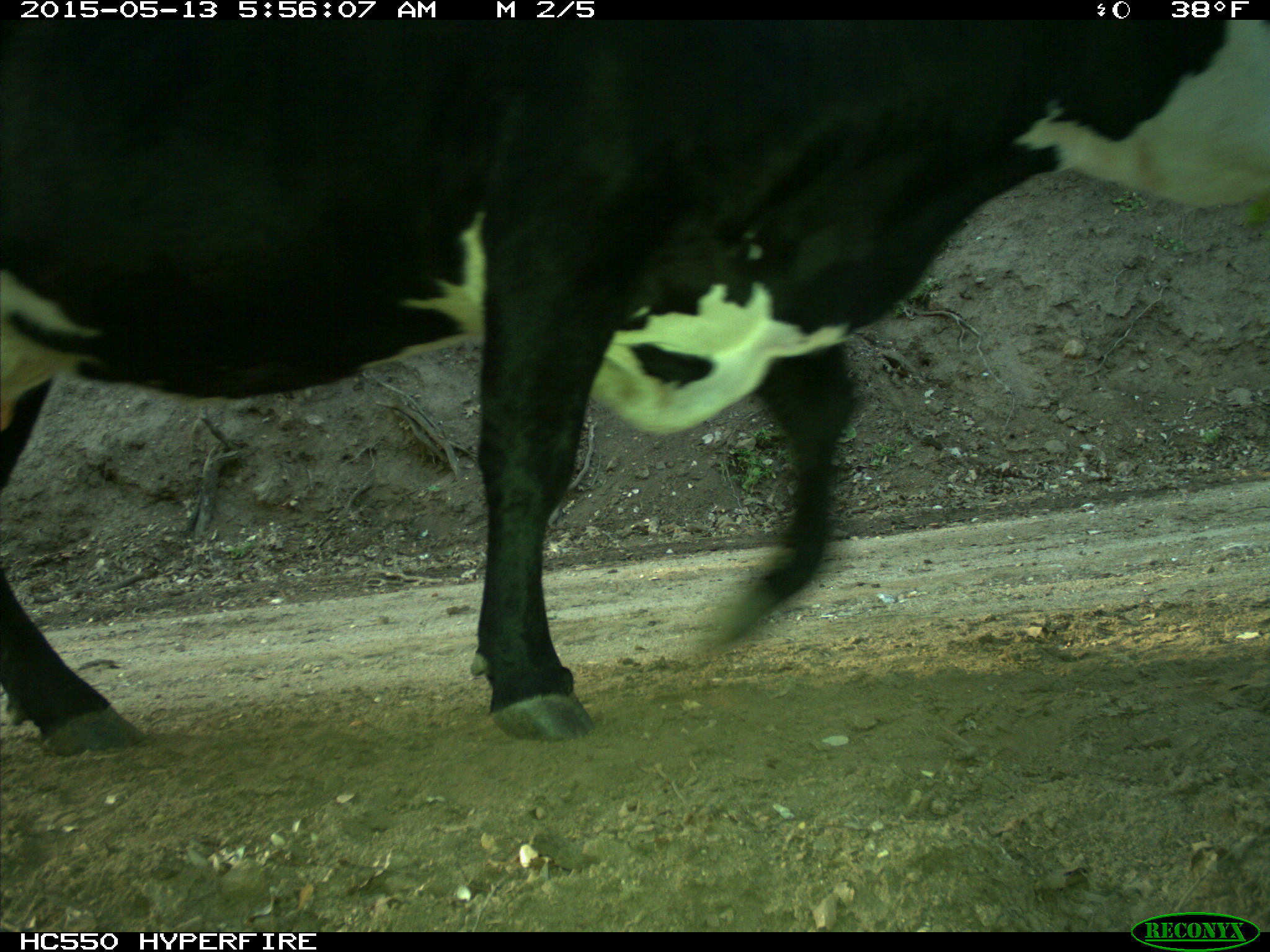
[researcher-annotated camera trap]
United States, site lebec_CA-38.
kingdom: Animalia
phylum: Chordata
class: Mammalia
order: Artiodactyla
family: Bovidae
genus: Bos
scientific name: Bos taurus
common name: domestic cow